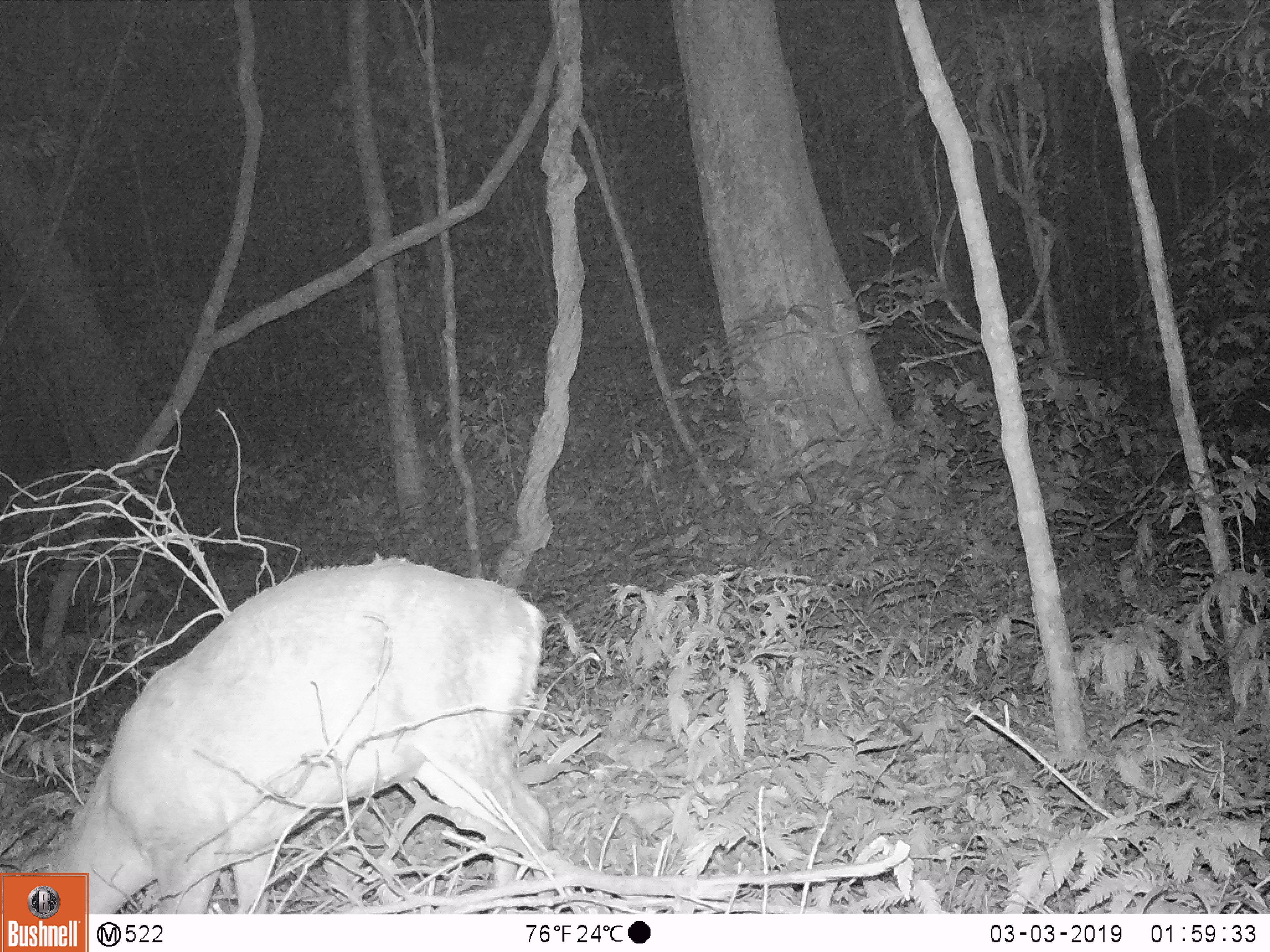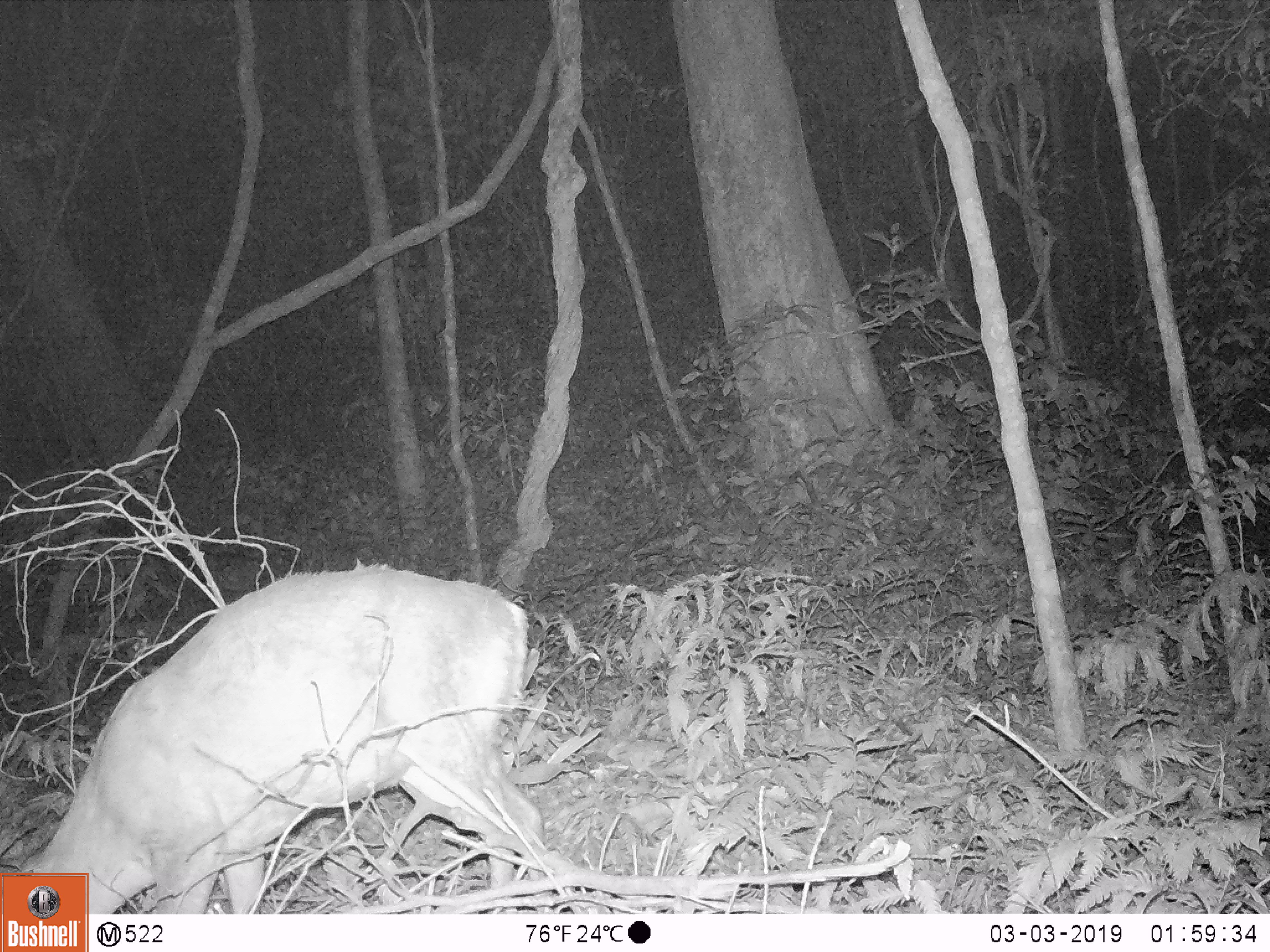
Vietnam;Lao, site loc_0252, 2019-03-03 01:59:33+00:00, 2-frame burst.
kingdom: Animalia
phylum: Chordata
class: Mammalia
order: Artiodactyla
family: Cervidae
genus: Muntiacus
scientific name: Muntiacus rooseveltorum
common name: roosevelt's muntjac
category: roosevelts muntjac group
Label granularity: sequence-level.